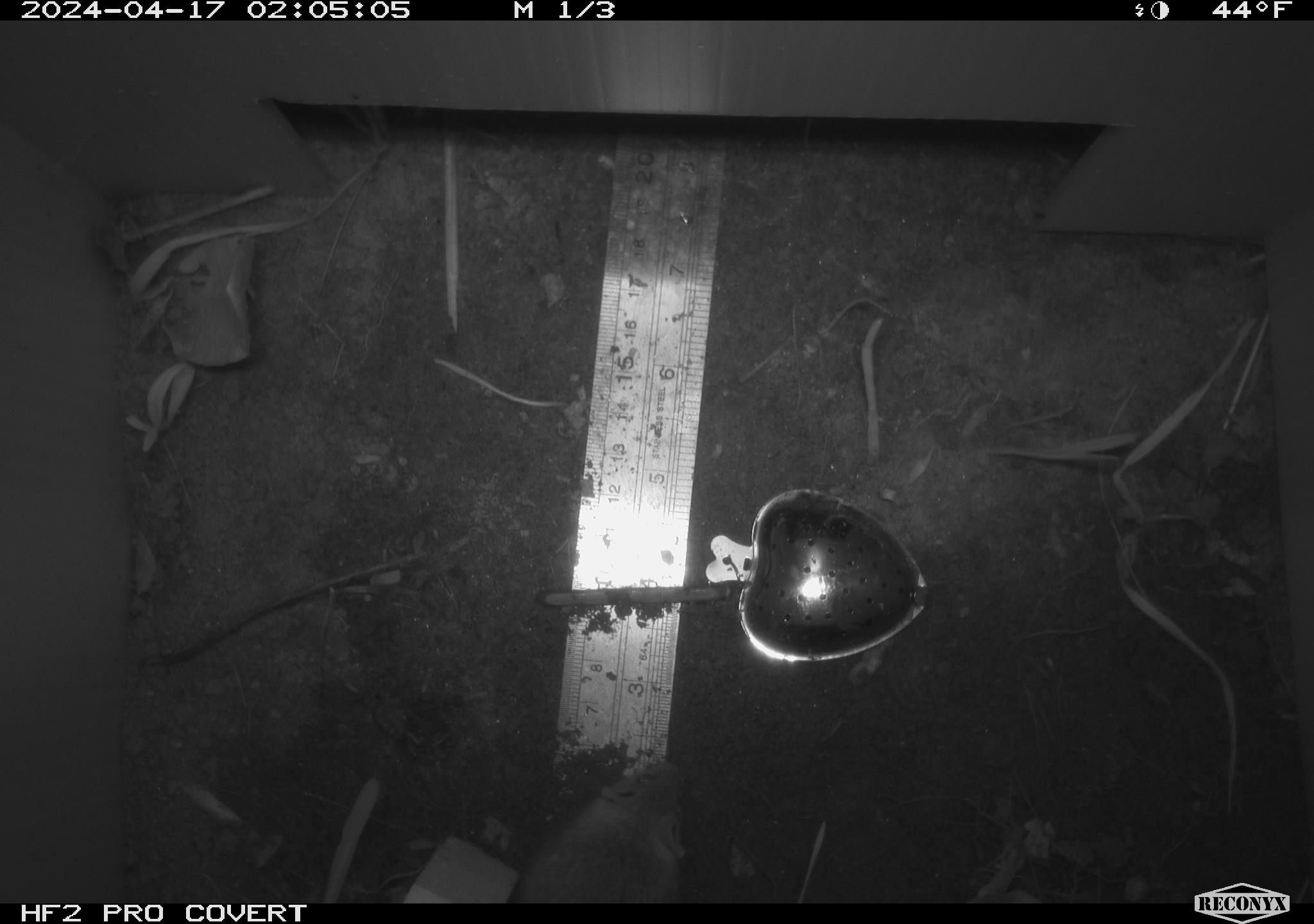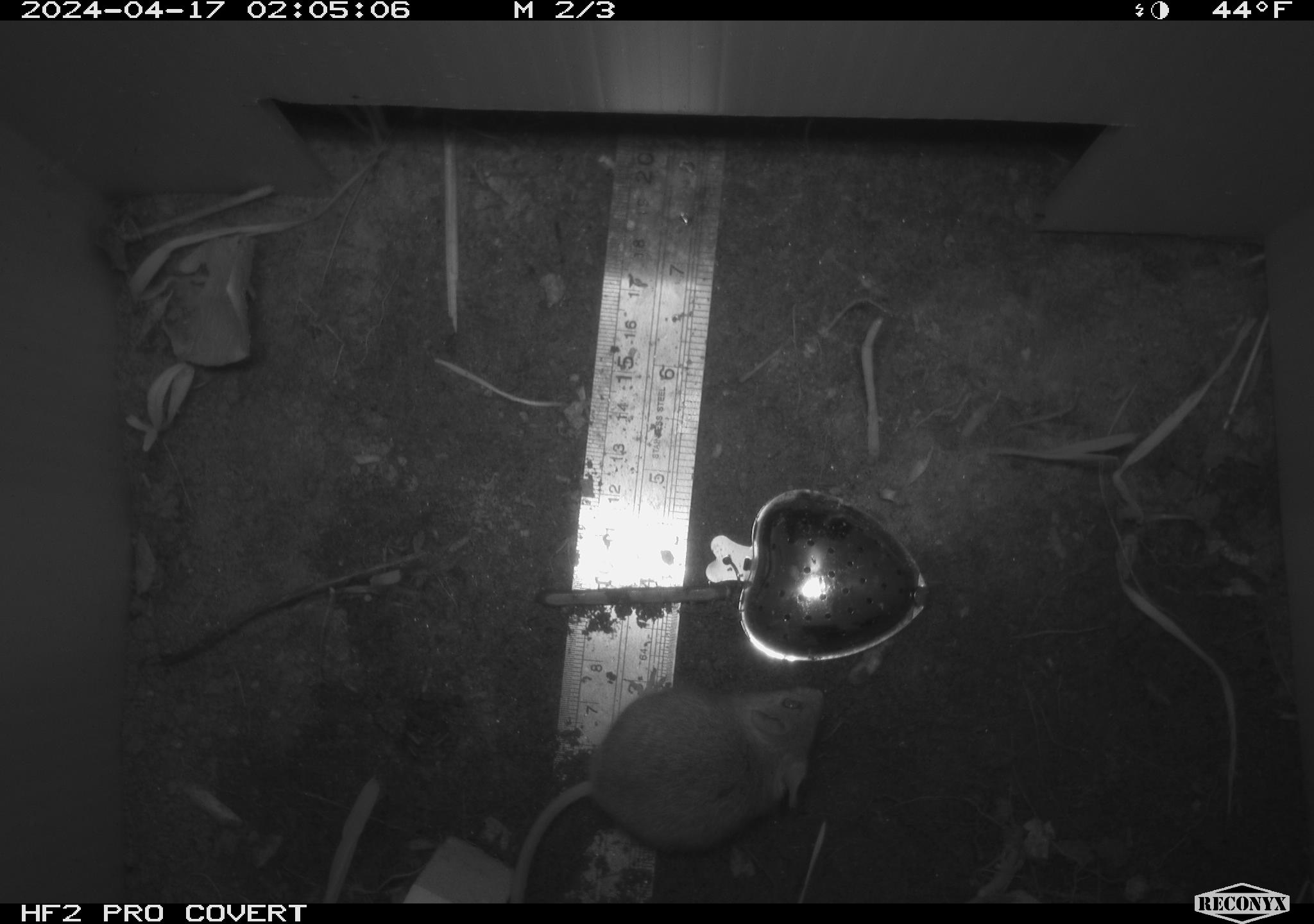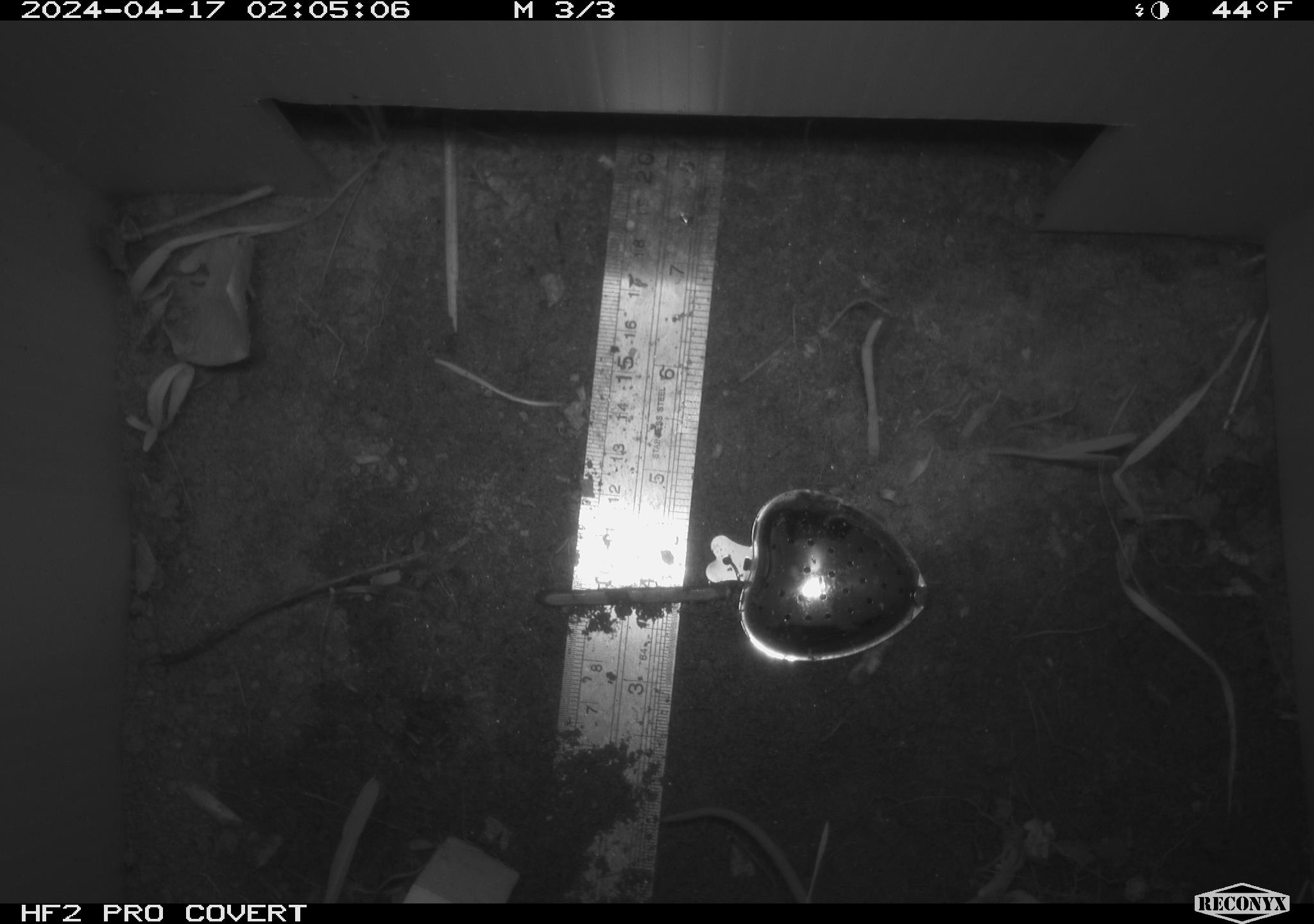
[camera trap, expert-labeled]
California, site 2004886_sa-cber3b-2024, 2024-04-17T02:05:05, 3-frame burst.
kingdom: Animalia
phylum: Chordata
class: Mammalia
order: Rodentia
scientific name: Rodentia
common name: mouse species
Mouse species (Rodentia).